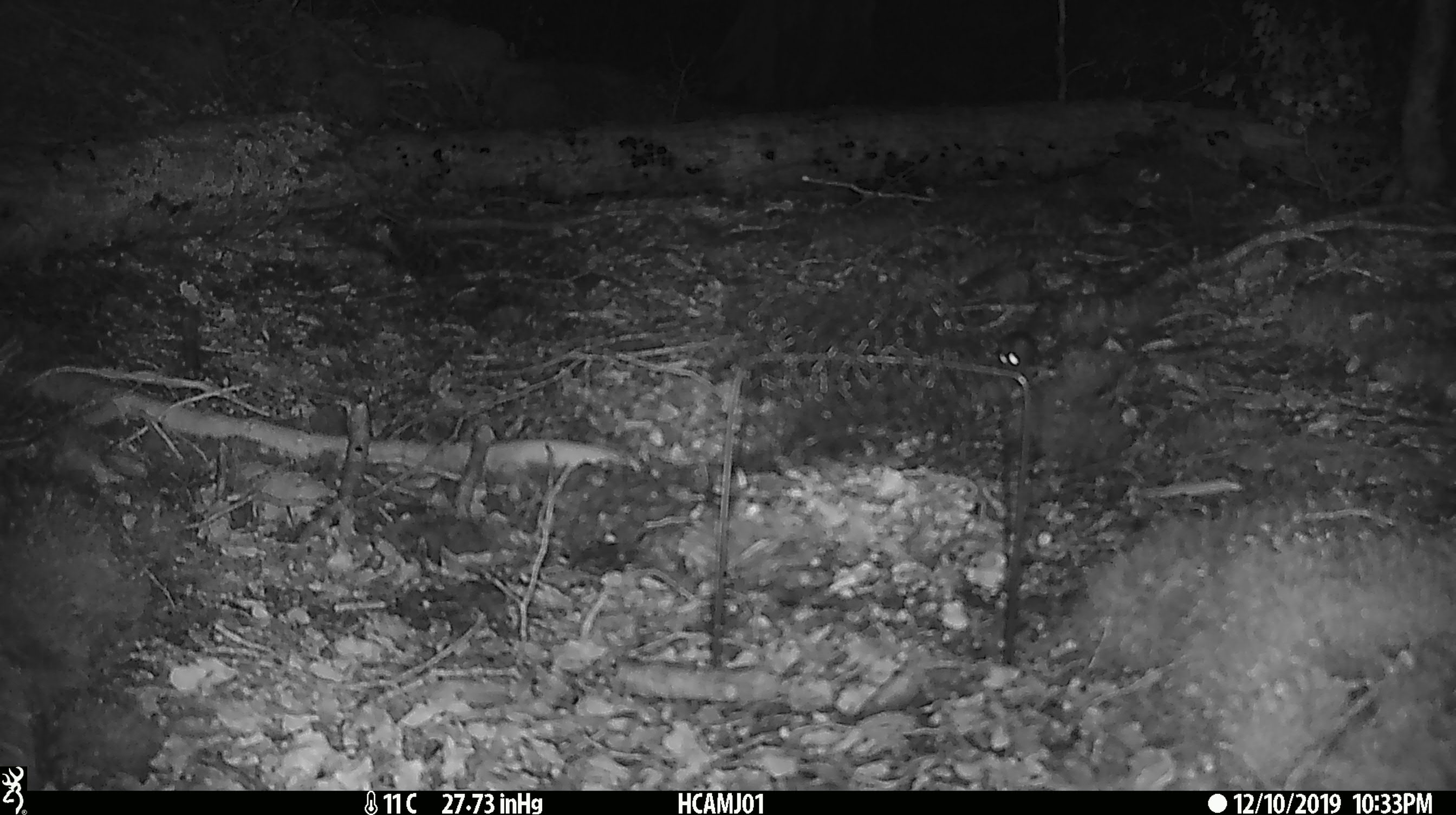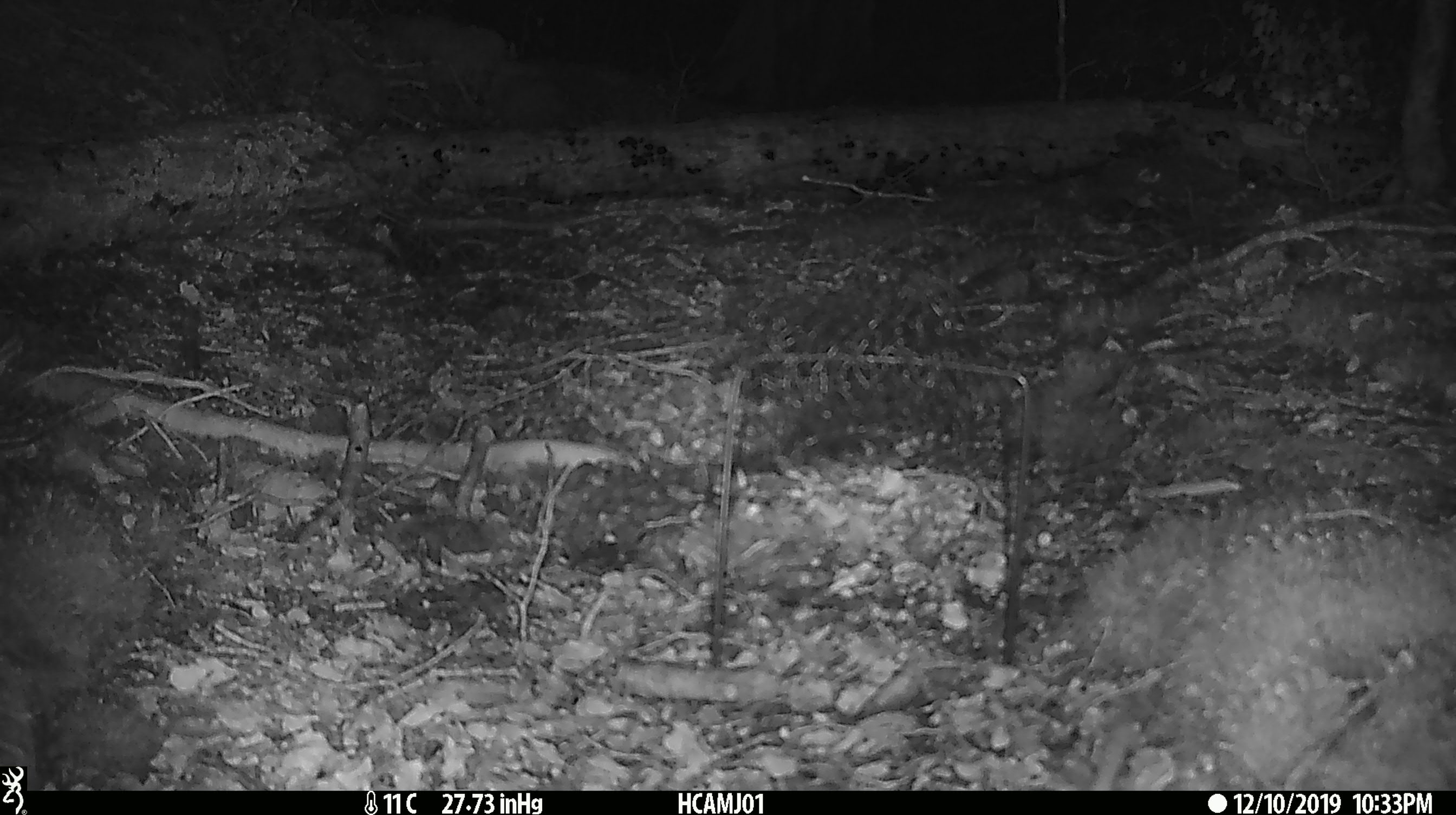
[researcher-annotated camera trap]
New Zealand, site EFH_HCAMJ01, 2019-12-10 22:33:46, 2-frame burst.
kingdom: Animalia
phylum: Chordata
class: Mammalia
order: Rodentia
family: Muridae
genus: Mus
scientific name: Mus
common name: mouse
Mouse (Mus).